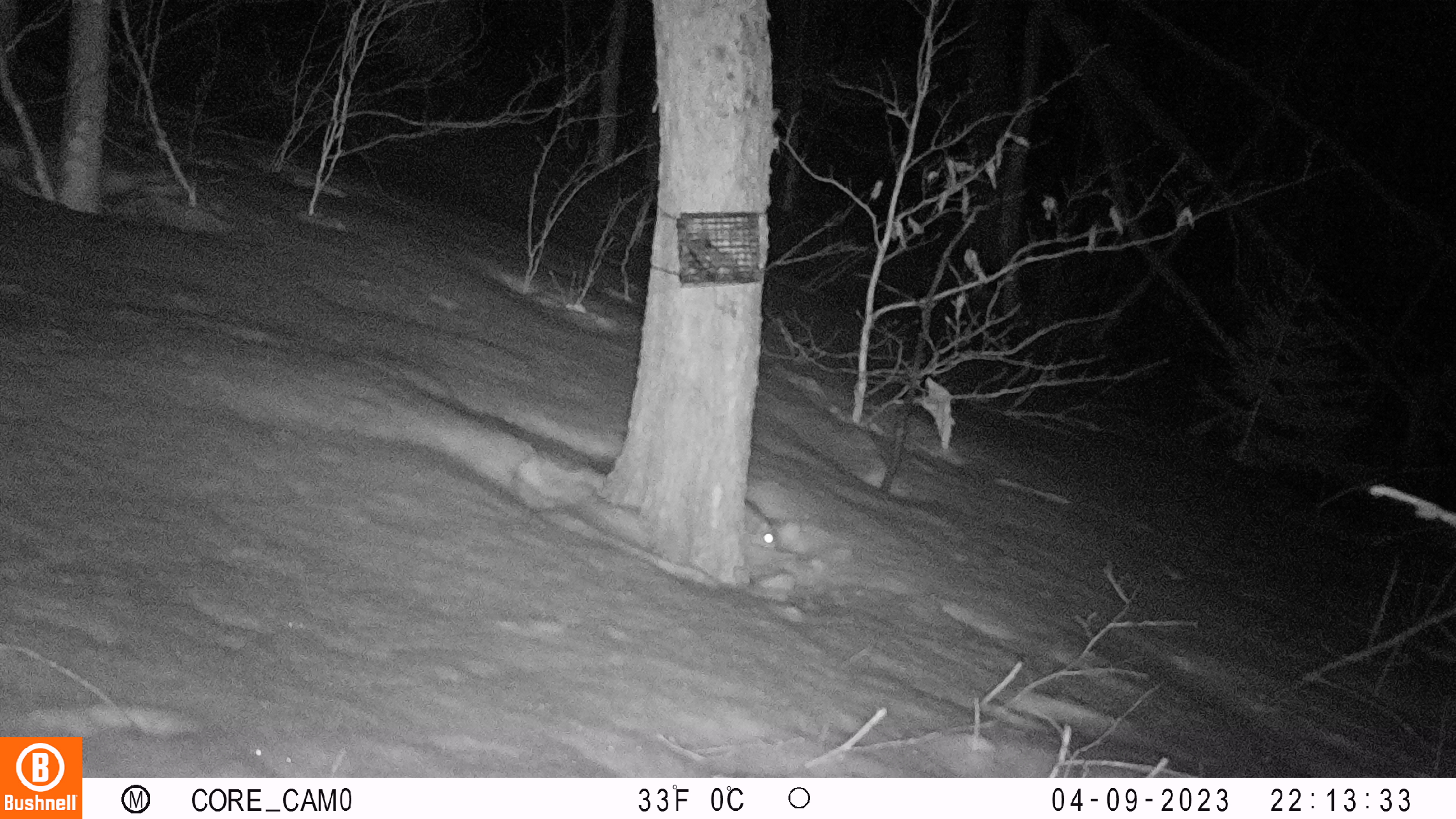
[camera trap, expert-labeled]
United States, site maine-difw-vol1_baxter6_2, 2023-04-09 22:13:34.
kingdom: Animalia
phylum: Chordata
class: Mammalia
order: Rodentia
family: Sciuridae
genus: Glaucomys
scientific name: Glaucomys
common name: flying squirrel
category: flying squirrel sp.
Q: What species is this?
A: Flying squirrel sp. (flying squirrel) (Glaucomys).